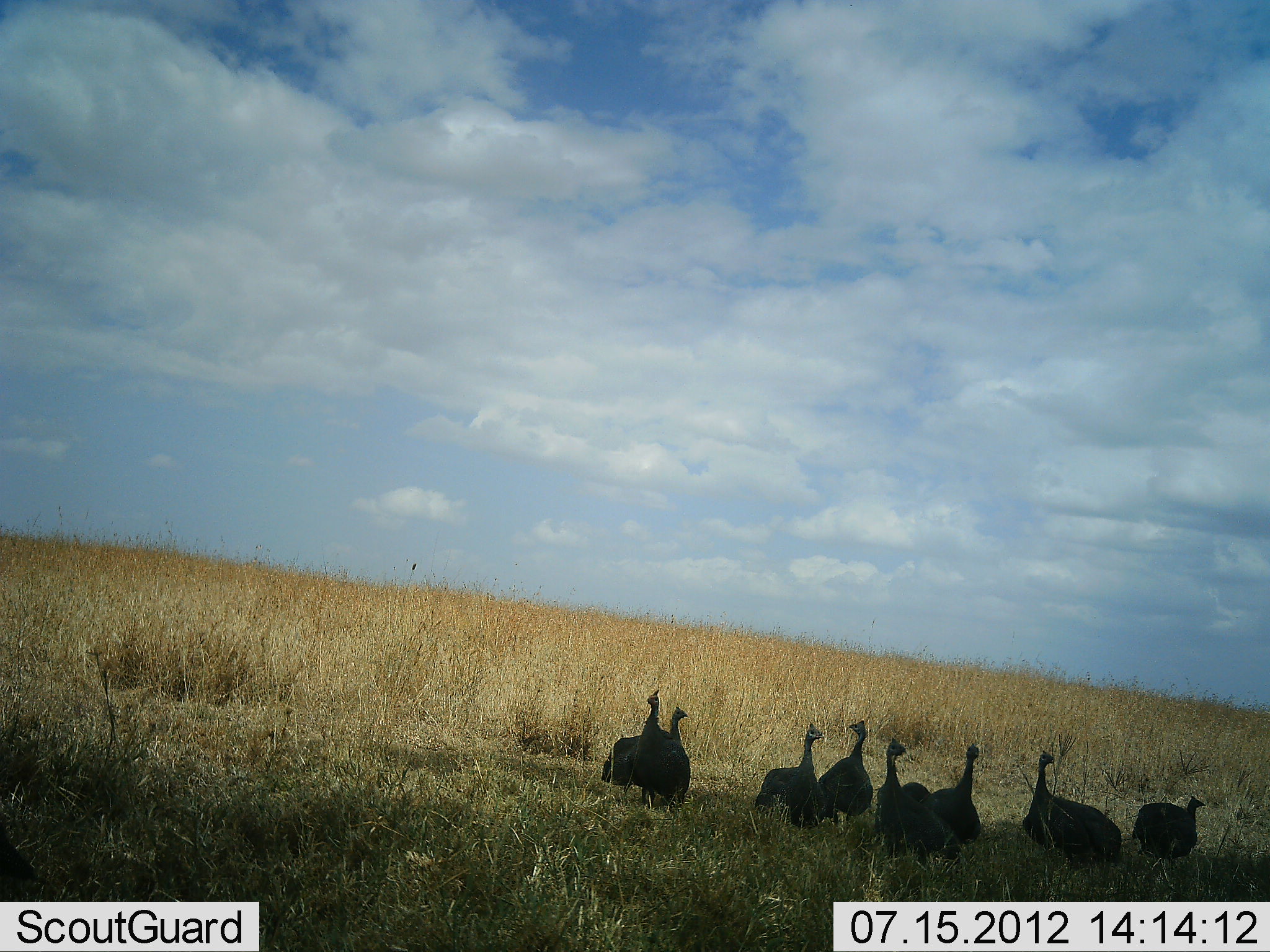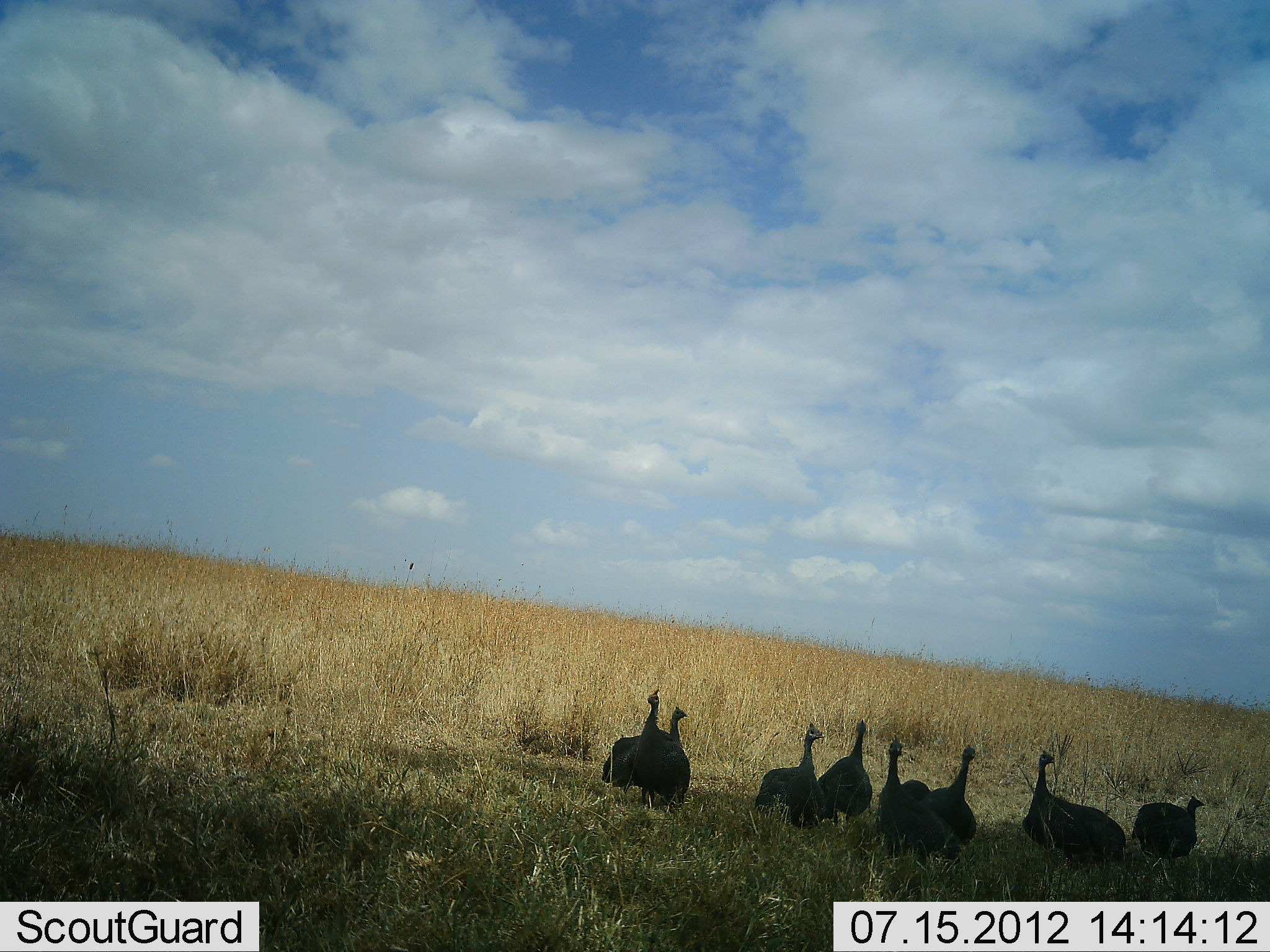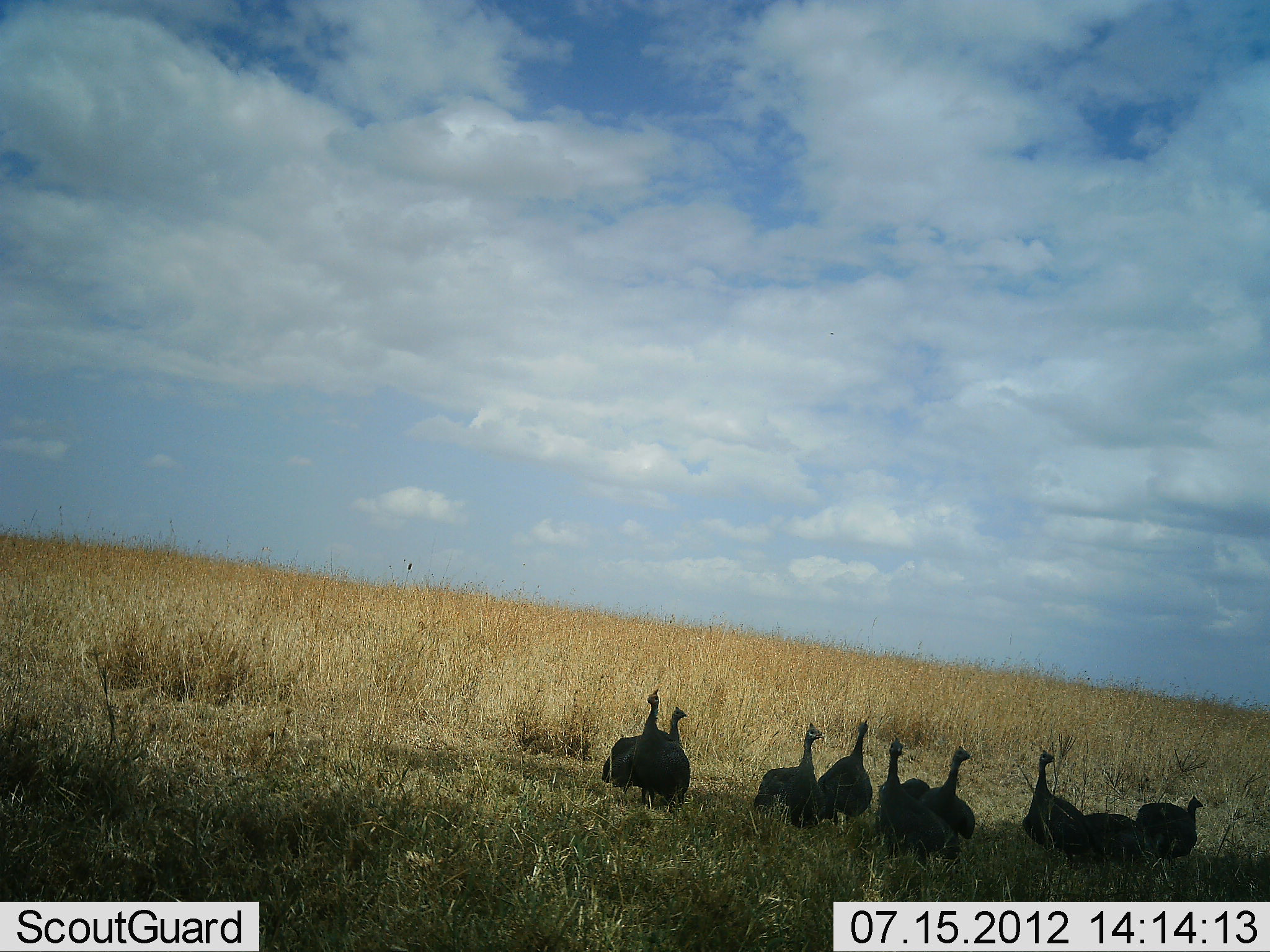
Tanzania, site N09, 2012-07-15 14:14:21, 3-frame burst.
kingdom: Animalia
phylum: Chordata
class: Aves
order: Galliformes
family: Numididae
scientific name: Numididae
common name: guinea fowl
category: guineafowl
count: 9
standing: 100%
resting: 0%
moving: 10%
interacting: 0%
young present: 0%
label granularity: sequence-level